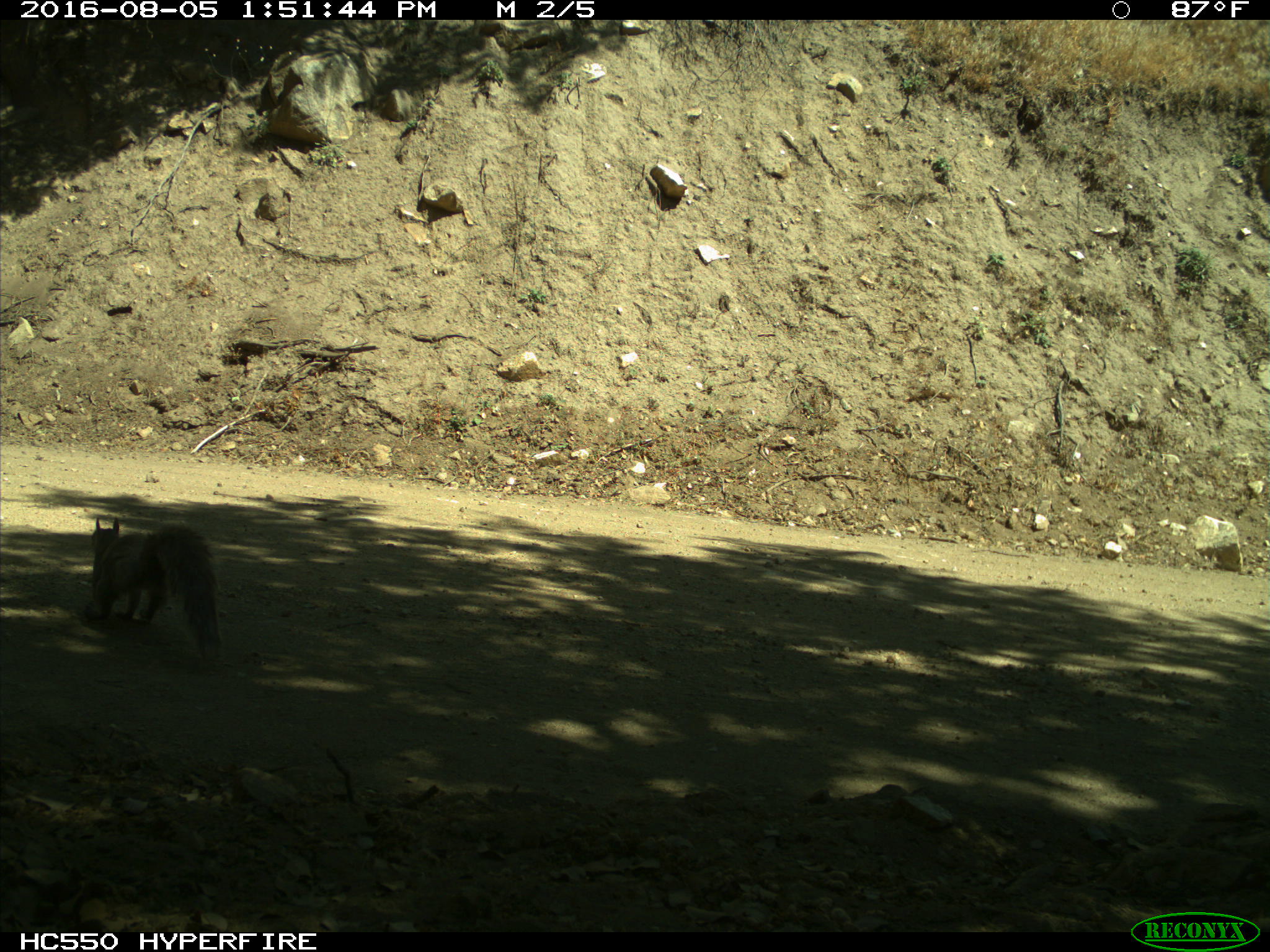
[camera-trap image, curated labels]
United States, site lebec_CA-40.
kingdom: Animalia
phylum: Chordata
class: Mammalia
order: Rodentia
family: Sciuridae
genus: Sciurus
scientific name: Sciurus carolinensis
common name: eastern gray squirrel